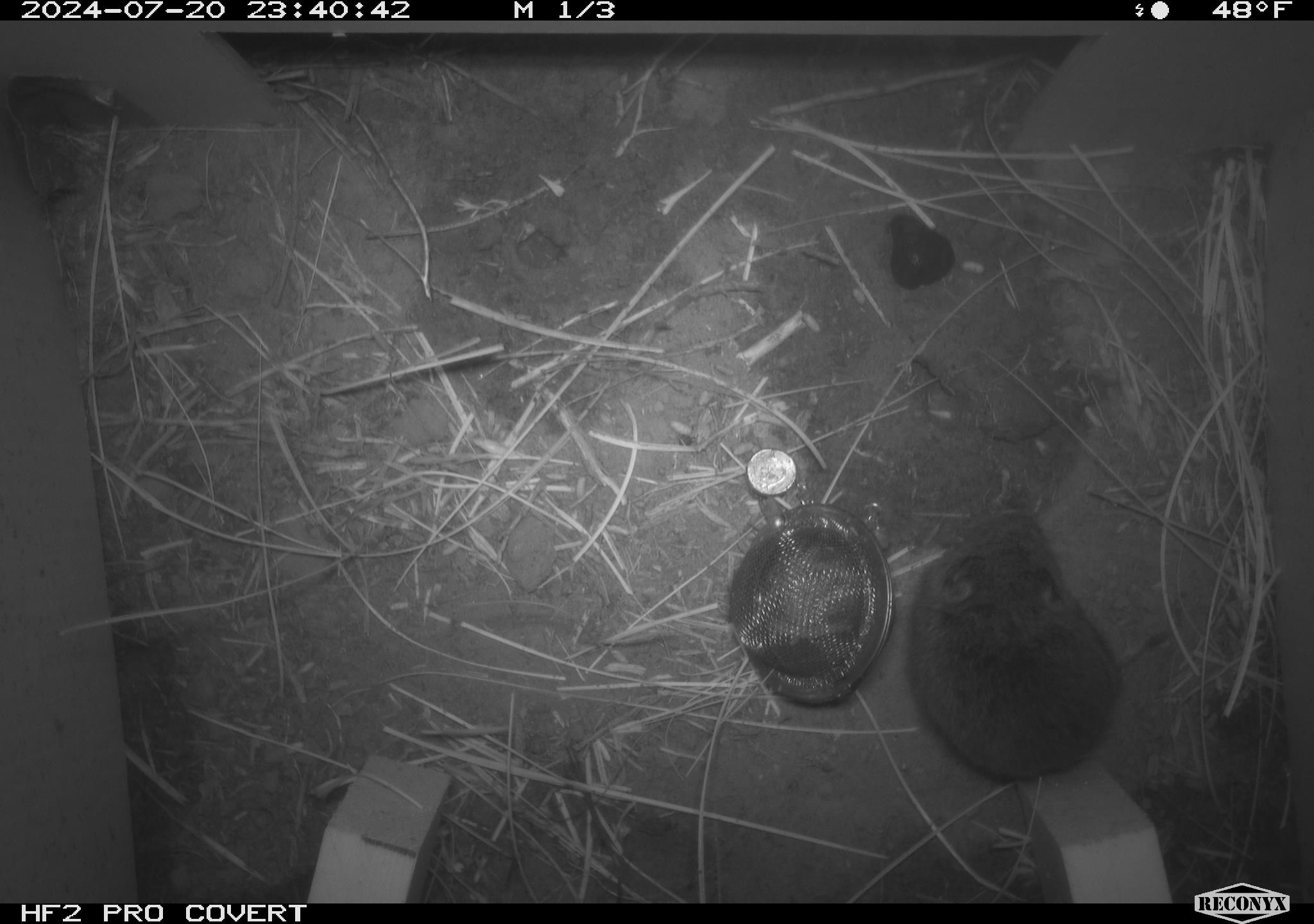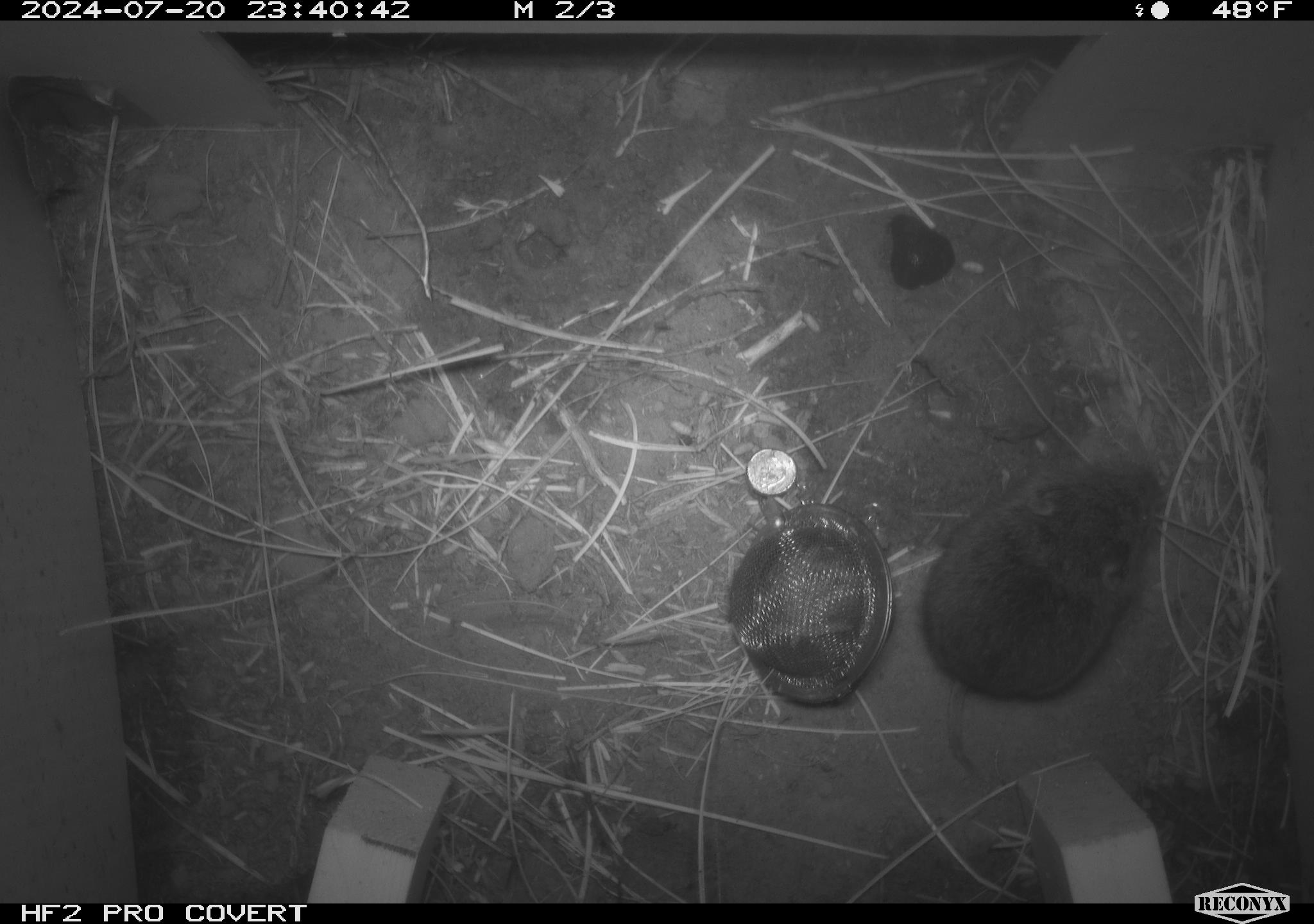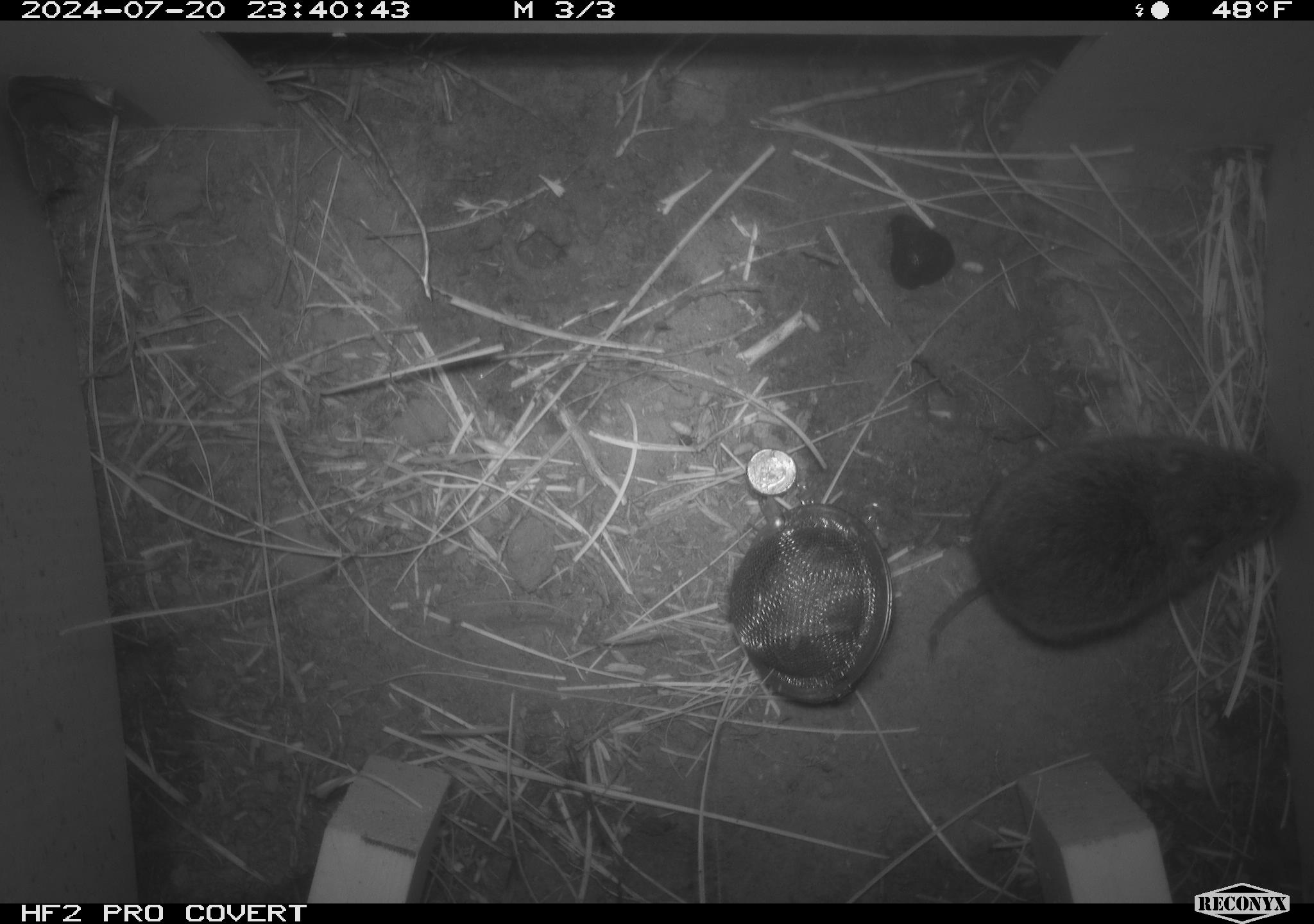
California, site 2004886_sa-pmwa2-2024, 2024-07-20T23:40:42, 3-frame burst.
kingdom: Animalia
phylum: Chordata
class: Mammalia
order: Rodentia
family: Cricetidae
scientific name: Arvicolinae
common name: voles, lemmings, and muskrats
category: arvicolinae subfamily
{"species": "arvicolinae subfamily (voles, lemmings, and muskrats) (Arvicolinae)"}